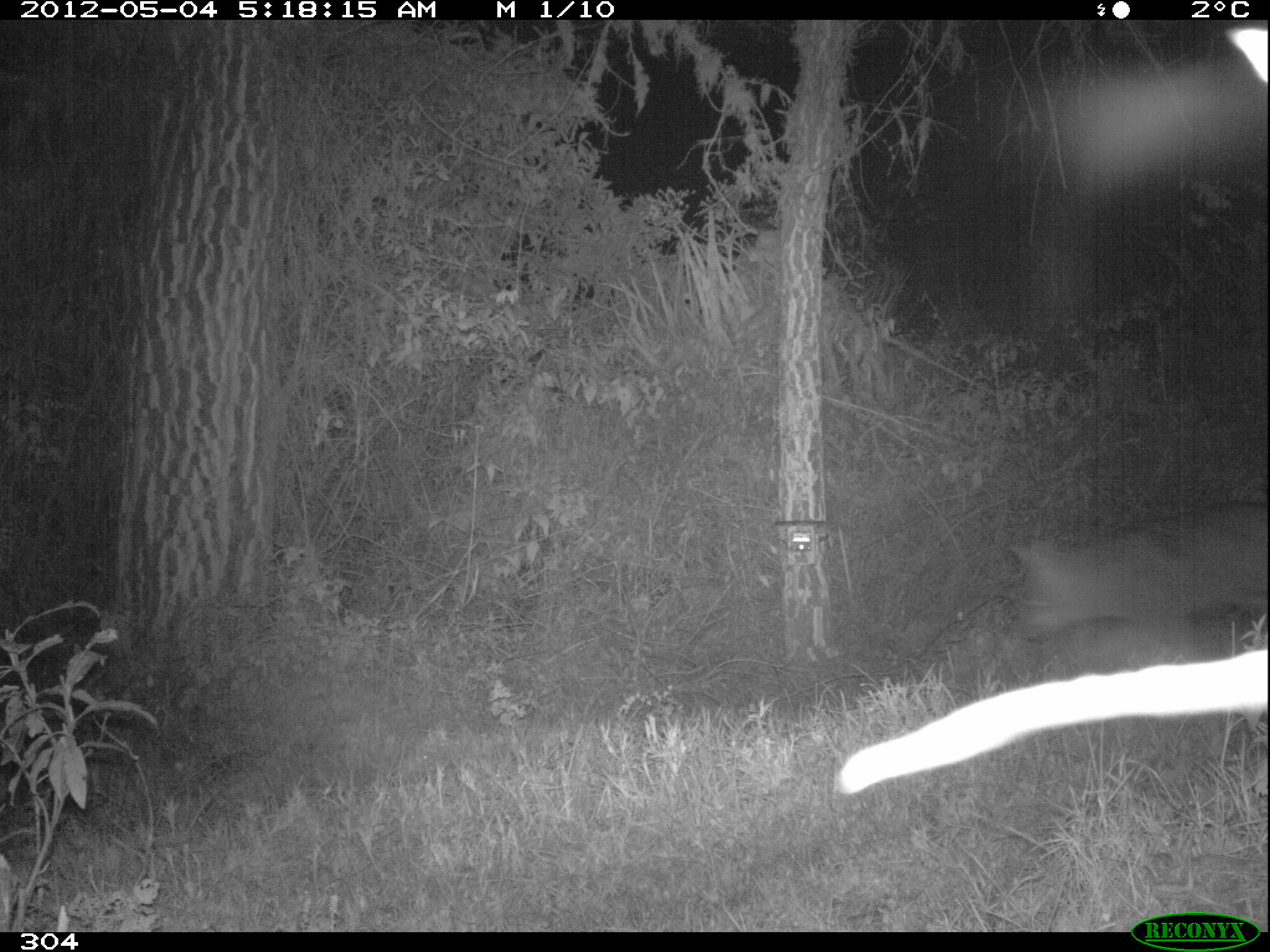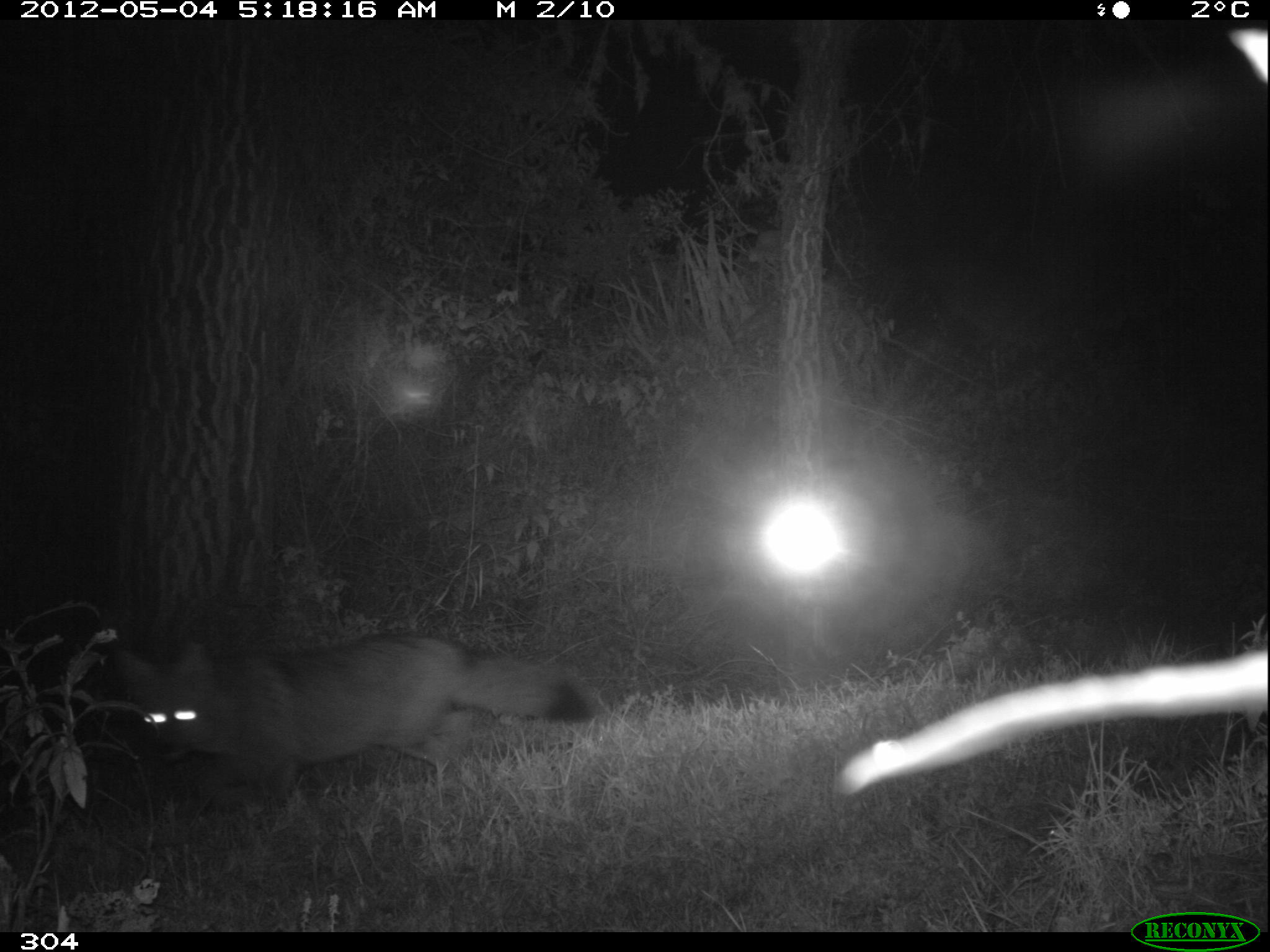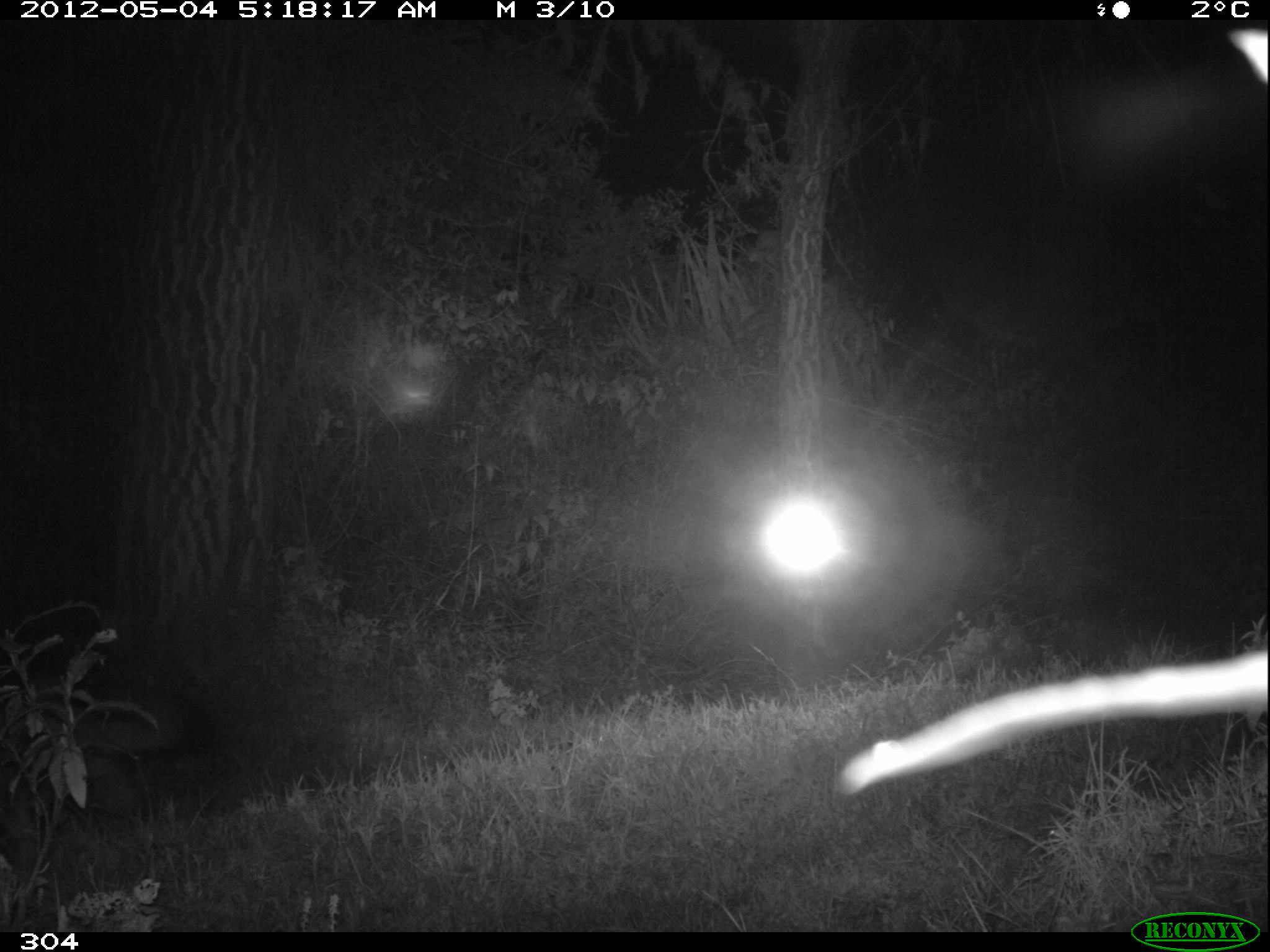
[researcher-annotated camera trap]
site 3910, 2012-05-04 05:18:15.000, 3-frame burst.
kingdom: Animalia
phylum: Chordata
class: Mammalia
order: Carnivora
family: Canidae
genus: Lycalopex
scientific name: Lycalopex culpaeus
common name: culpeo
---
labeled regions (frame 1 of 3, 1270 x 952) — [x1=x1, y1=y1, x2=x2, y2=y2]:
lycalopex culpaeus: [x1=1004, y1=495, x2=1270, y2=662]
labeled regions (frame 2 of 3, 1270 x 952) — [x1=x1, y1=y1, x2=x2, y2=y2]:
lycalopex culpaeus: [x1=107, y1=630, x2=594, y2=811]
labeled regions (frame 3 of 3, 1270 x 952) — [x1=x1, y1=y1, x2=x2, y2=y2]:
lycalopex culpaeus: [x1=0, y1=687, x2=185, y2=816]